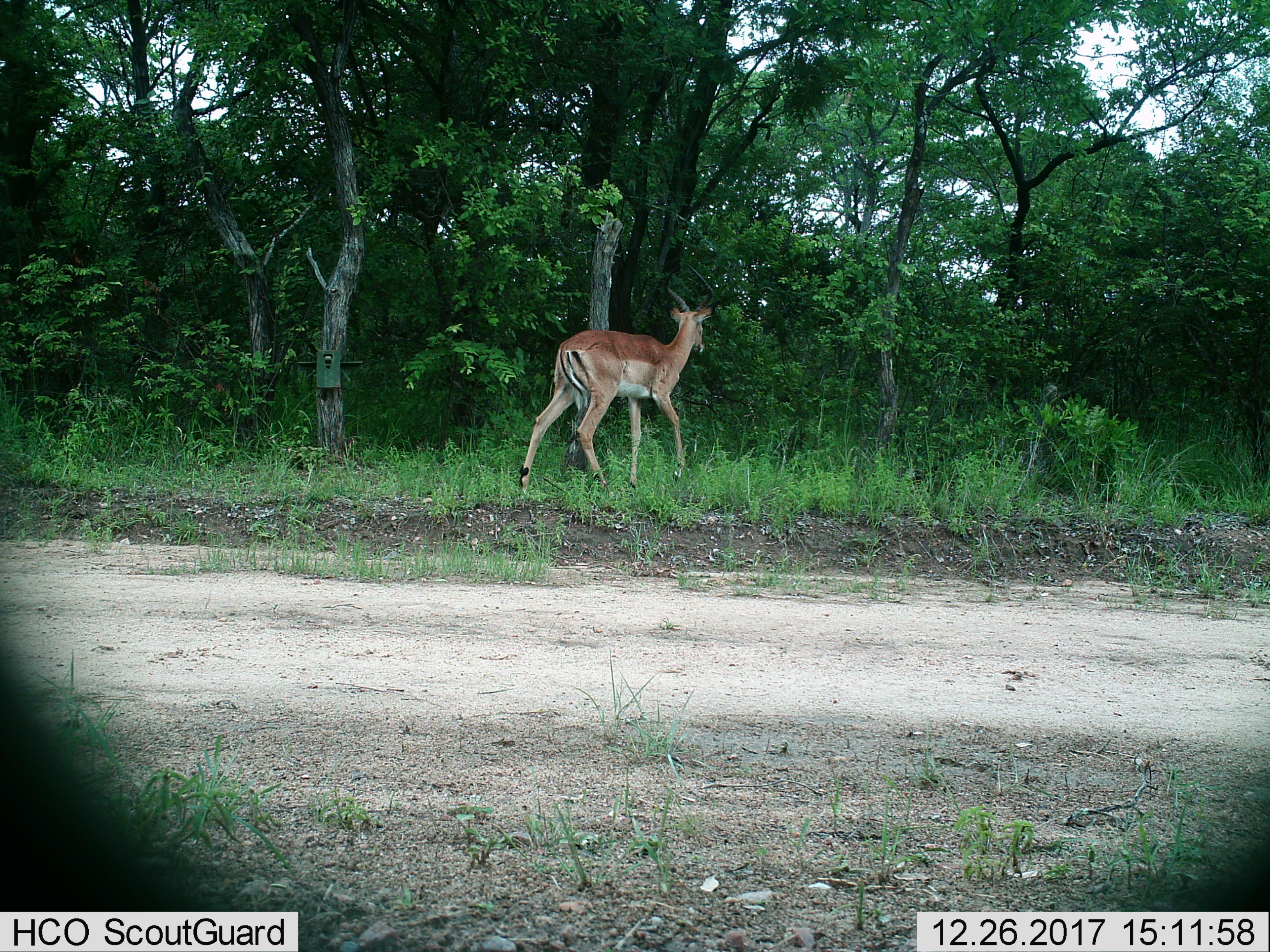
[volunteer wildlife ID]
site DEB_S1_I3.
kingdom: Animalia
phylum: Chordata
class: Mammalia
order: Artiodactyla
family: Bovidae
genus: Aepyceros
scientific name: Aepyceros melampus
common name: impala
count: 1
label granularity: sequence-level